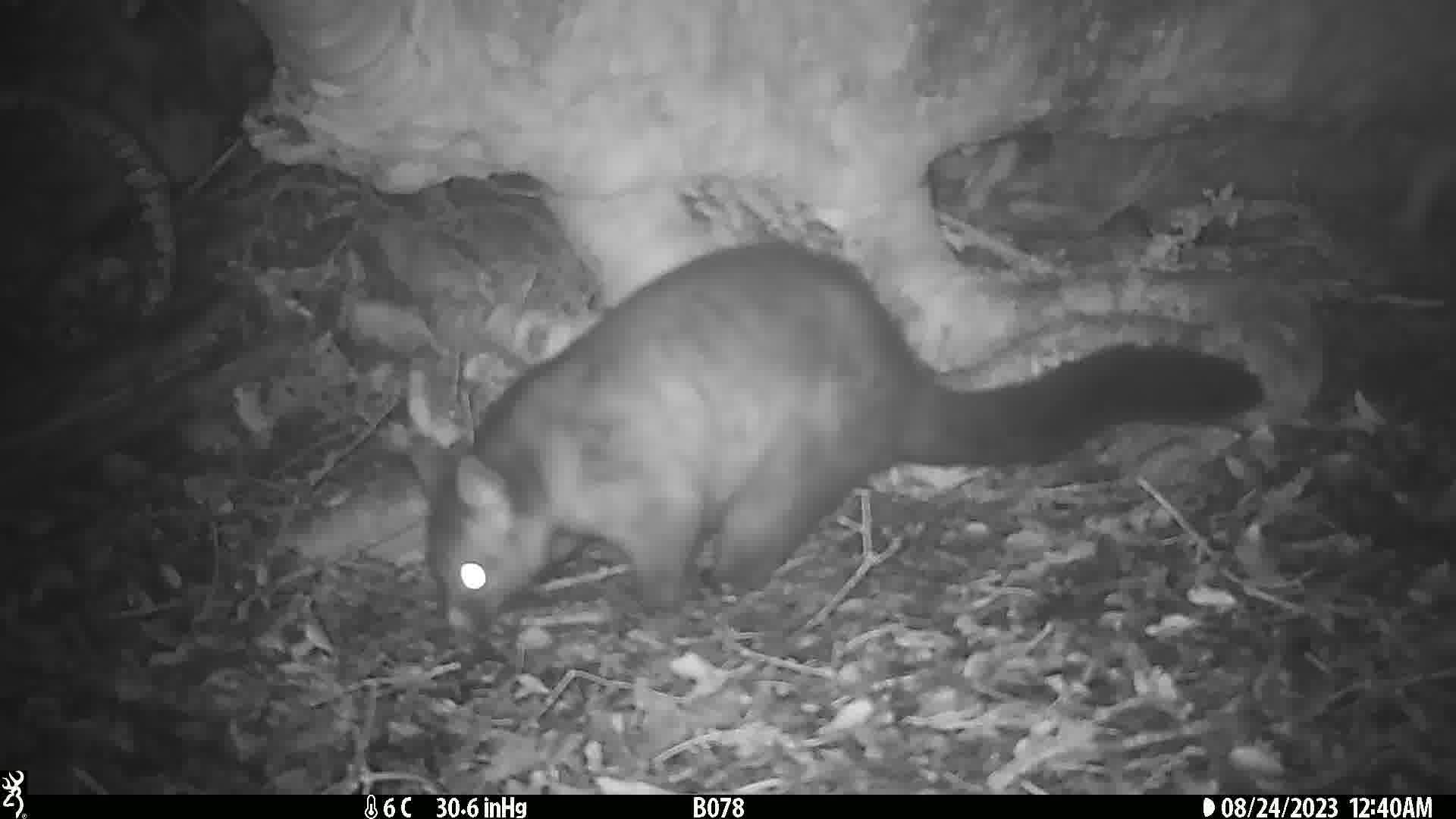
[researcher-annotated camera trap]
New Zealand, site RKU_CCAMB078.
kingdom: Animalia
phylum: Chordata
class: Mammalia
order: Diprotodontia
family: Phalangeridae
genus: Trichosurus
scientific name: Trichosurus vulpecula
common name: common brushtail possum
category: possum